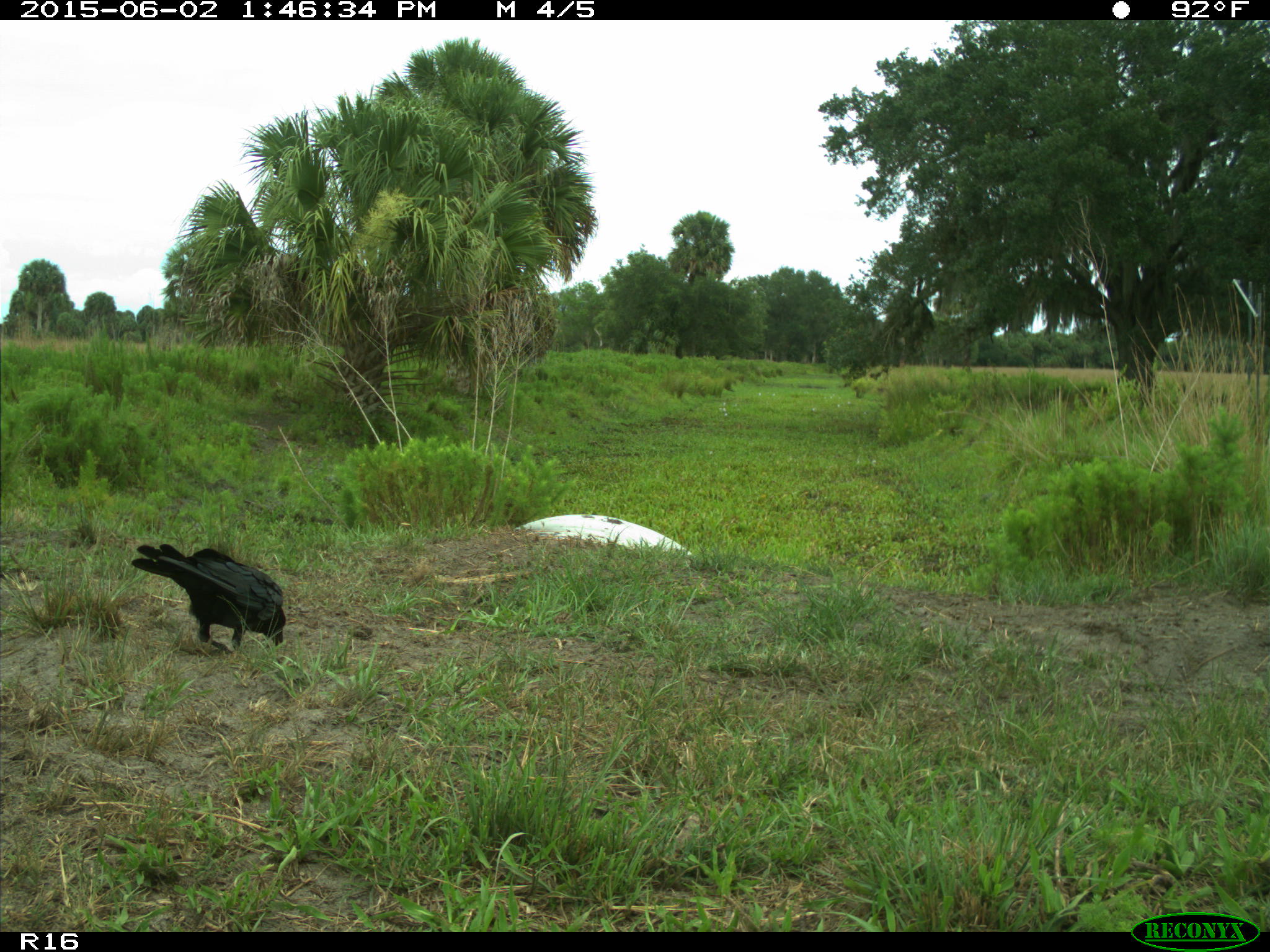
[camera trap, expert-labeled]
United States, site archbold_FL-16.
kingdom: Animalia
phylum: Chordata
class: Aves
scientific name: Aves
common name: birds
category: unidentified bird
Unidentified bird (birds) (Aves).